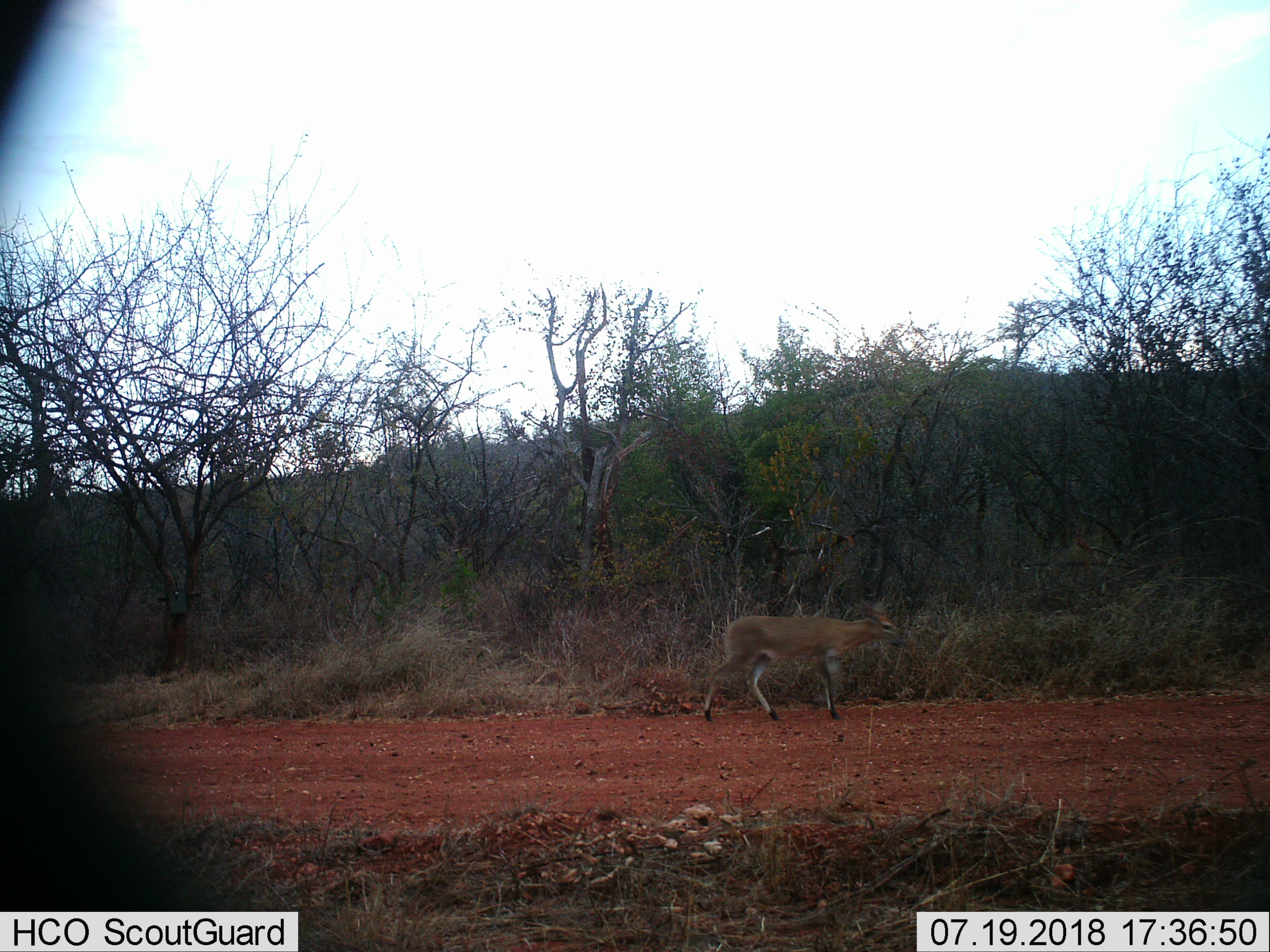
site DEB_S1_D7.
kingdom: Animalia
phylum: Chordata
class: Mammalia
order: Artiodactyla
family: Bovidae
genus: Sylvicapra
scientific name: Sylvicapra grimmia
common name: common duiker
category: duikercommongrey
Duikercommongrey (common duiker) (Sylvicapra grimmia), count 1. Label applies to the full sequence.